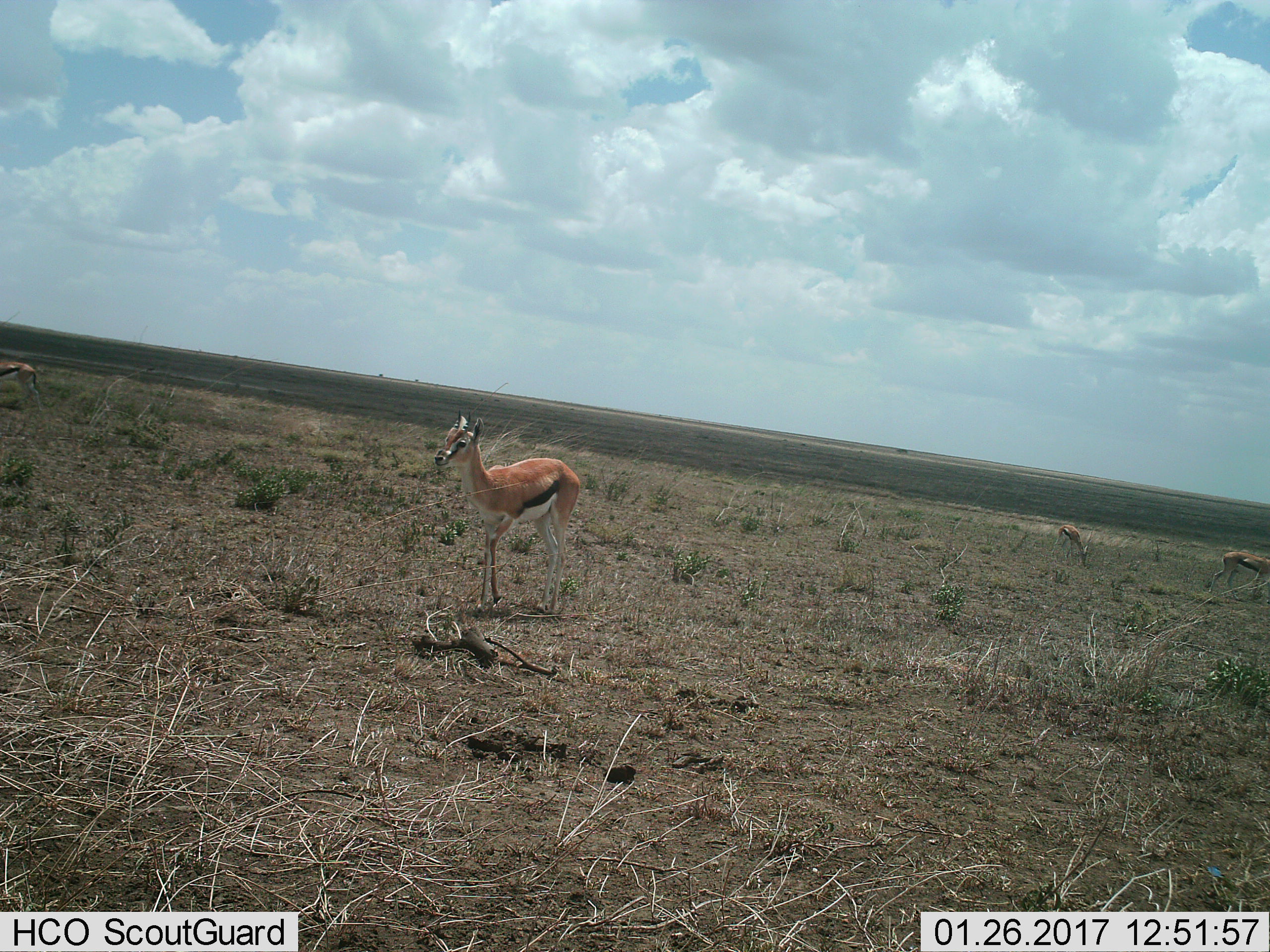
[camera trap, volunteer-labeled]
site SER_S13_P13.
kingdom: Animalia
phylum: Chordata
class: Mammalia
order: Artiodactyla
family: Bovidae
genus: Eudorcas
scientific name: Eudorcas thomsonii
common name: thomson's gazelle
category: gazellethomsons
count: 4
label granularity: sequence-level